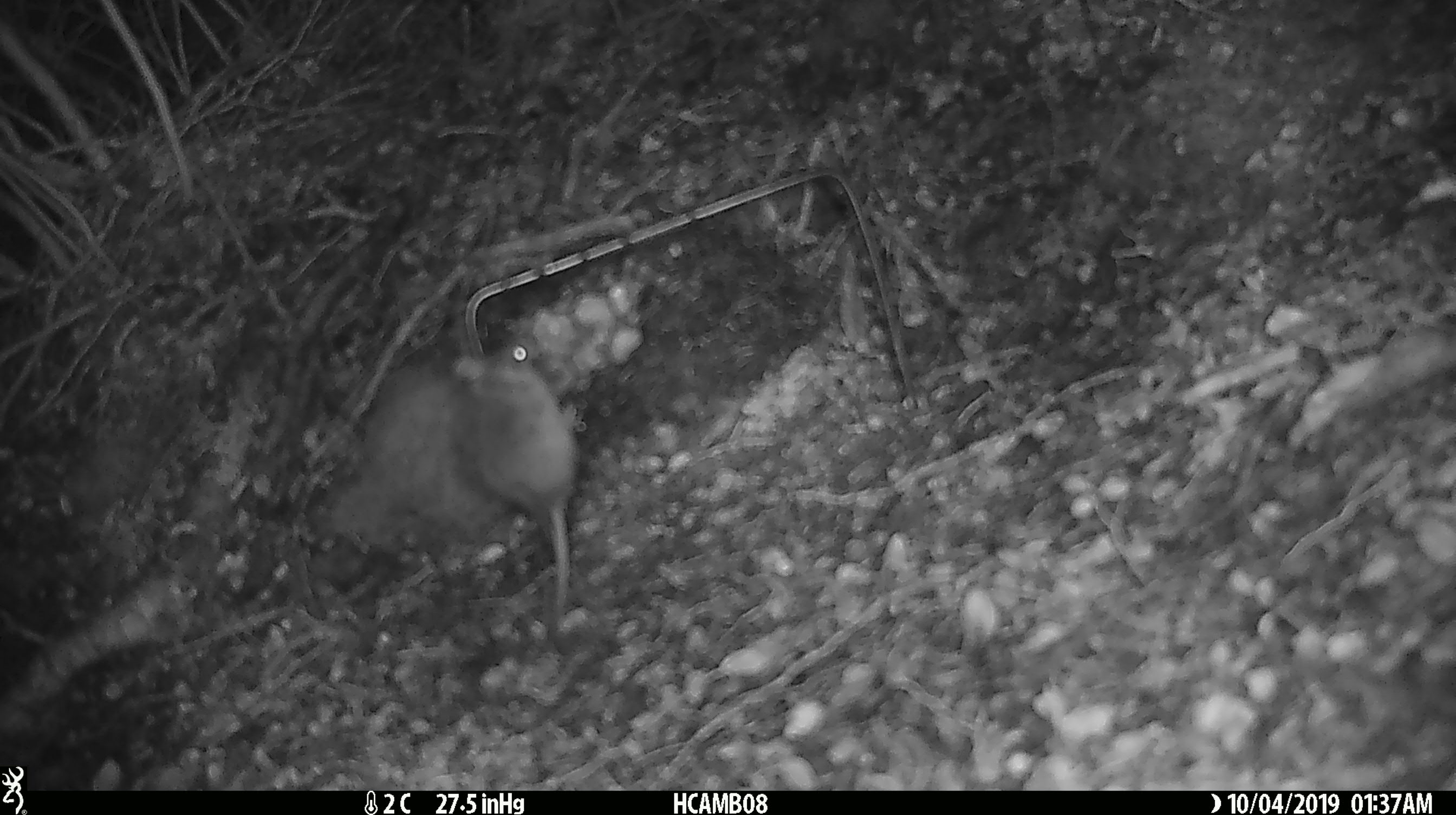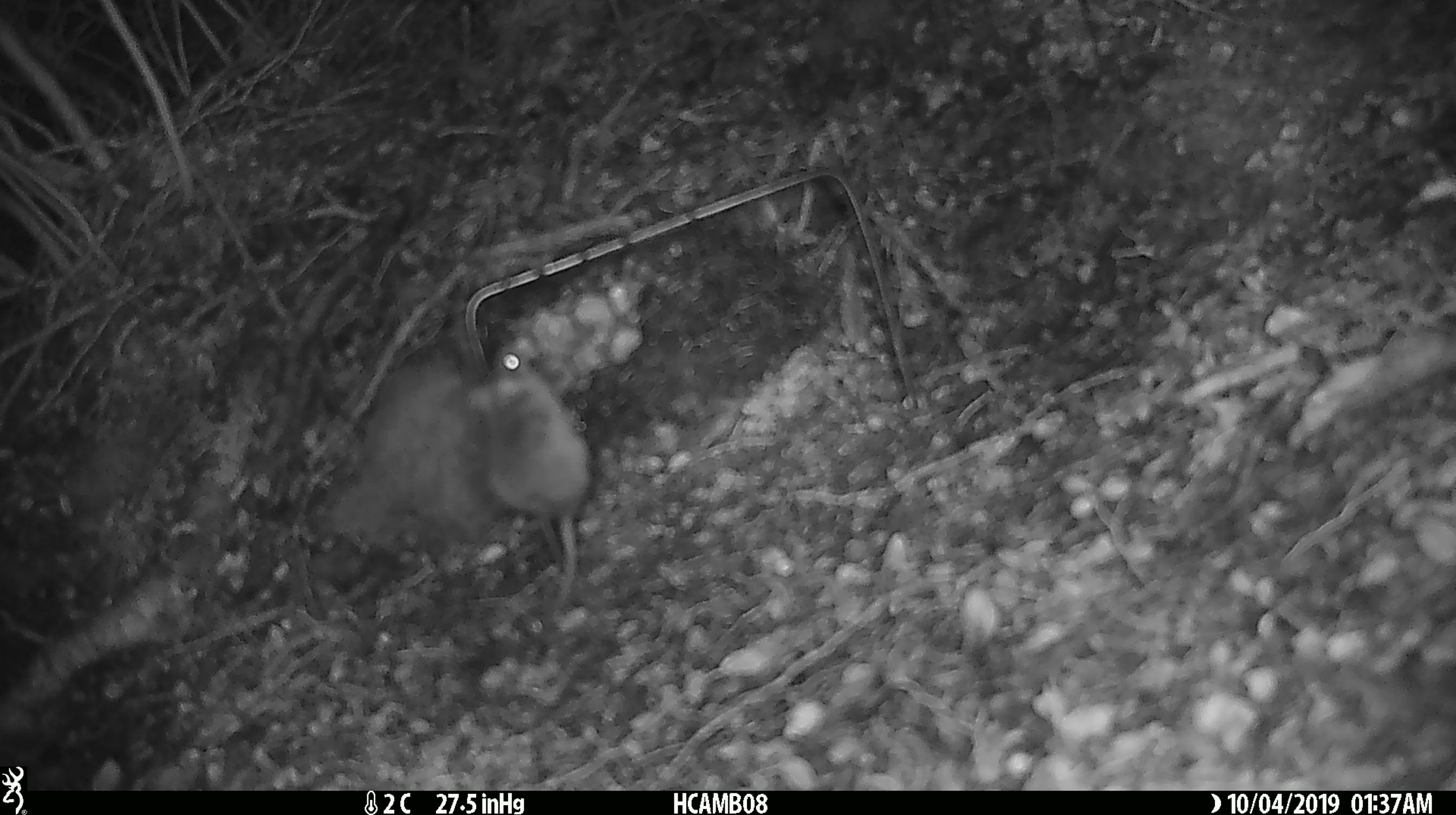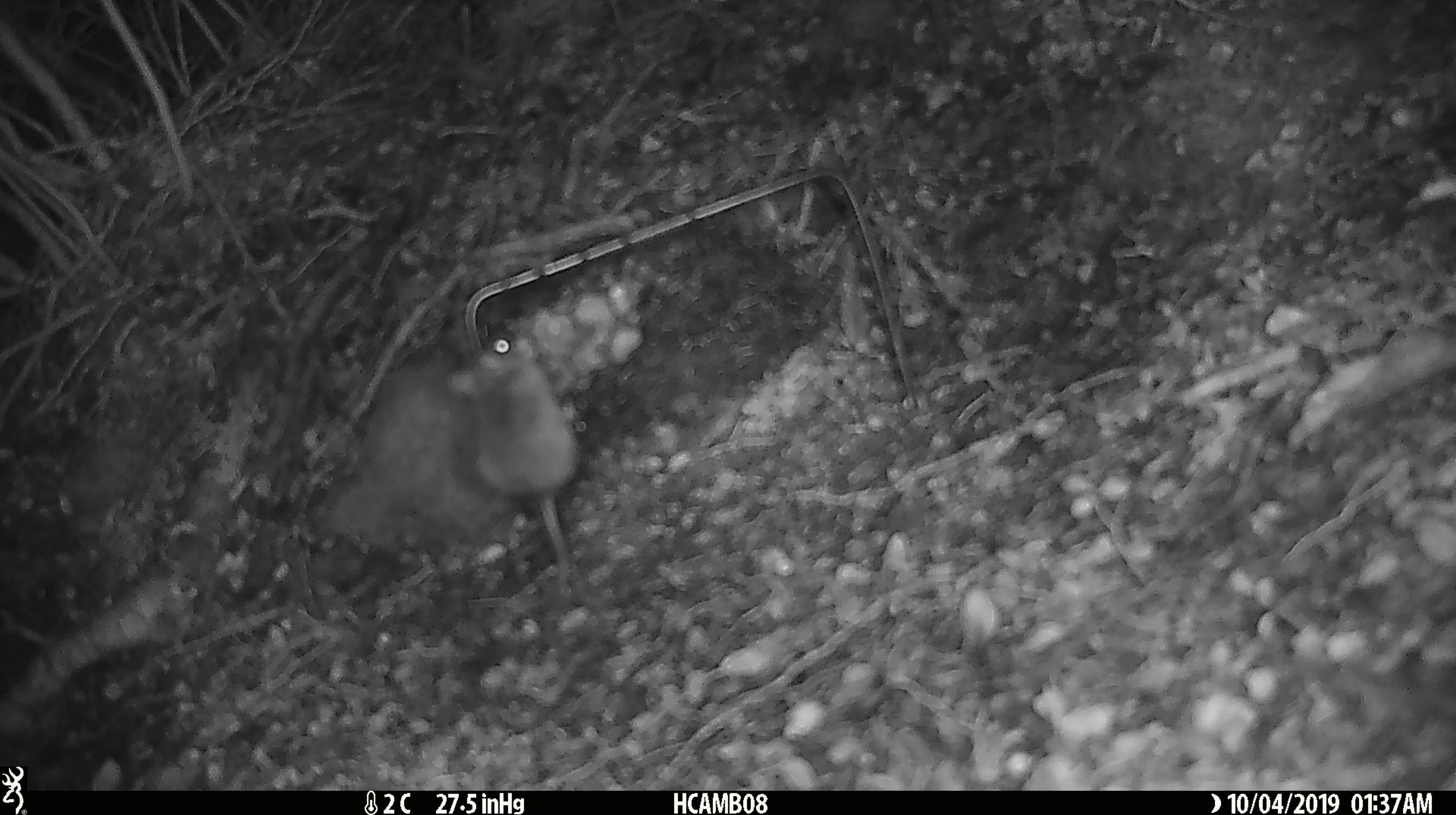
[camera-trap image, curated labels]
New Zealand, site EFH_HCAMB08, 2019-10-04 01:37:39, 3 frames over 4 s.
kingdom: Animalia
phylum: Chordata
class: Mammalia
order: Rodentia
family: Muridae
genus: Mus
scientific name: Mus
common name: mouse